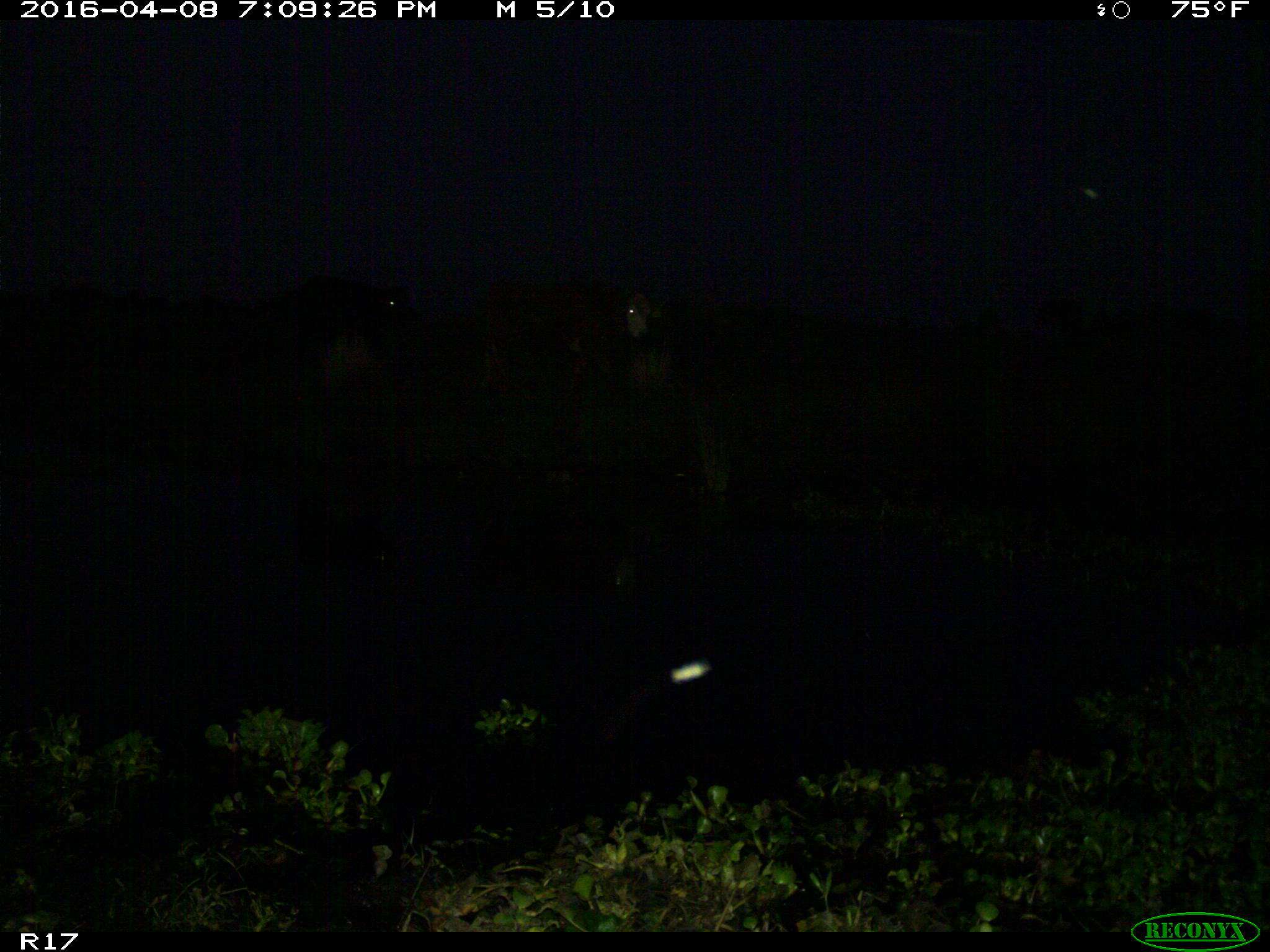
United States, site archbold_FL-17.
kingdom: Animalia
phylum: Chordata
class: Mammalia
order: Artiodactyla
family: Bovidae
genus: Bos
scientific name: Bos taurus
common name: domestic cow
Bos taurus (domestic cow).